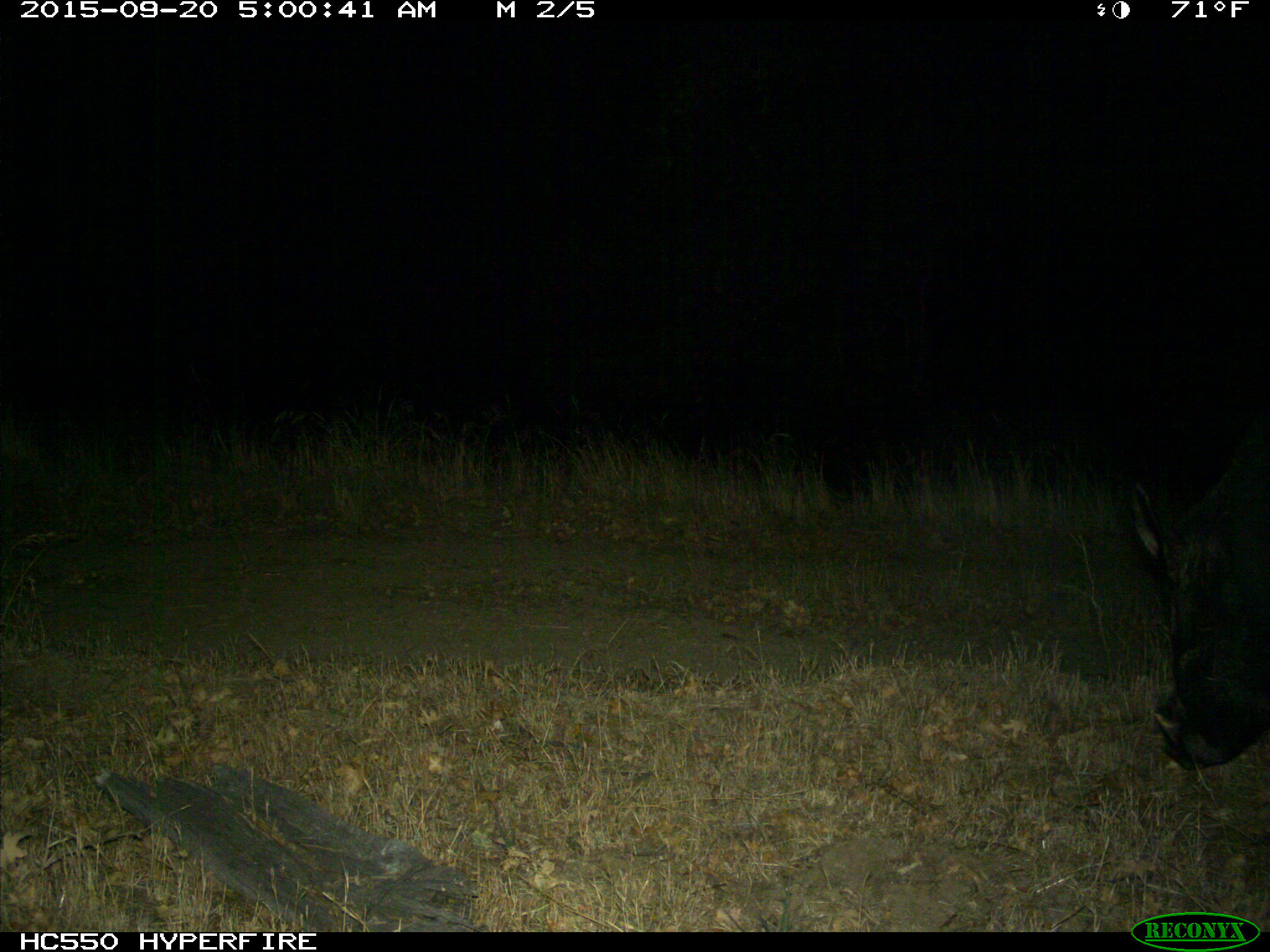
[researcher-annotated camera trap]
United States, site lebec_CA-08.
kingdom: Animalia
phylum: Chordata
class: Mammalia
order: Artiodactyla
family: Suidae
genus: Sus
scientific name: Sus scrofa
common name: wild boar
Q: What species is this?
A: Sus scrofa (wild boar).